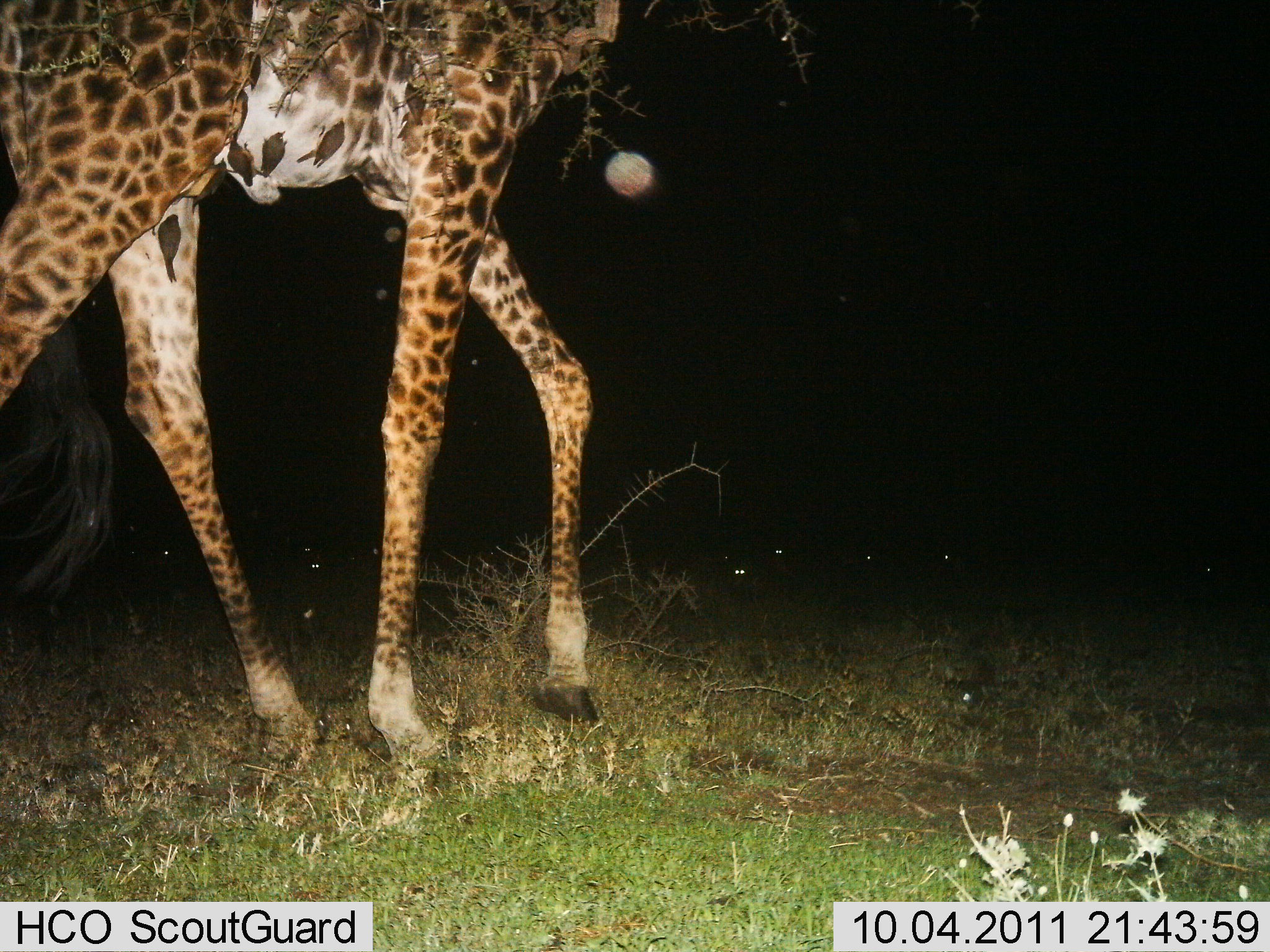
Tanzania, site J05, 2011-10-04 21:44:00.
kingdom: Animalia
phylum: Chordata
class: Mammalia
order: Artiodactyla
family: Giraffidae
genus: Giraffa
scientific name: Giraffa camelopardalis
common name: giraffe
Giraffe (Giraffa camelopardalis), count 1. Behavior (volunteer vote fractions): standing 24%, resting 0%, moving 76%, interacting 0%. Young present (vote fraction): 0%. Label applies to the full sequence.